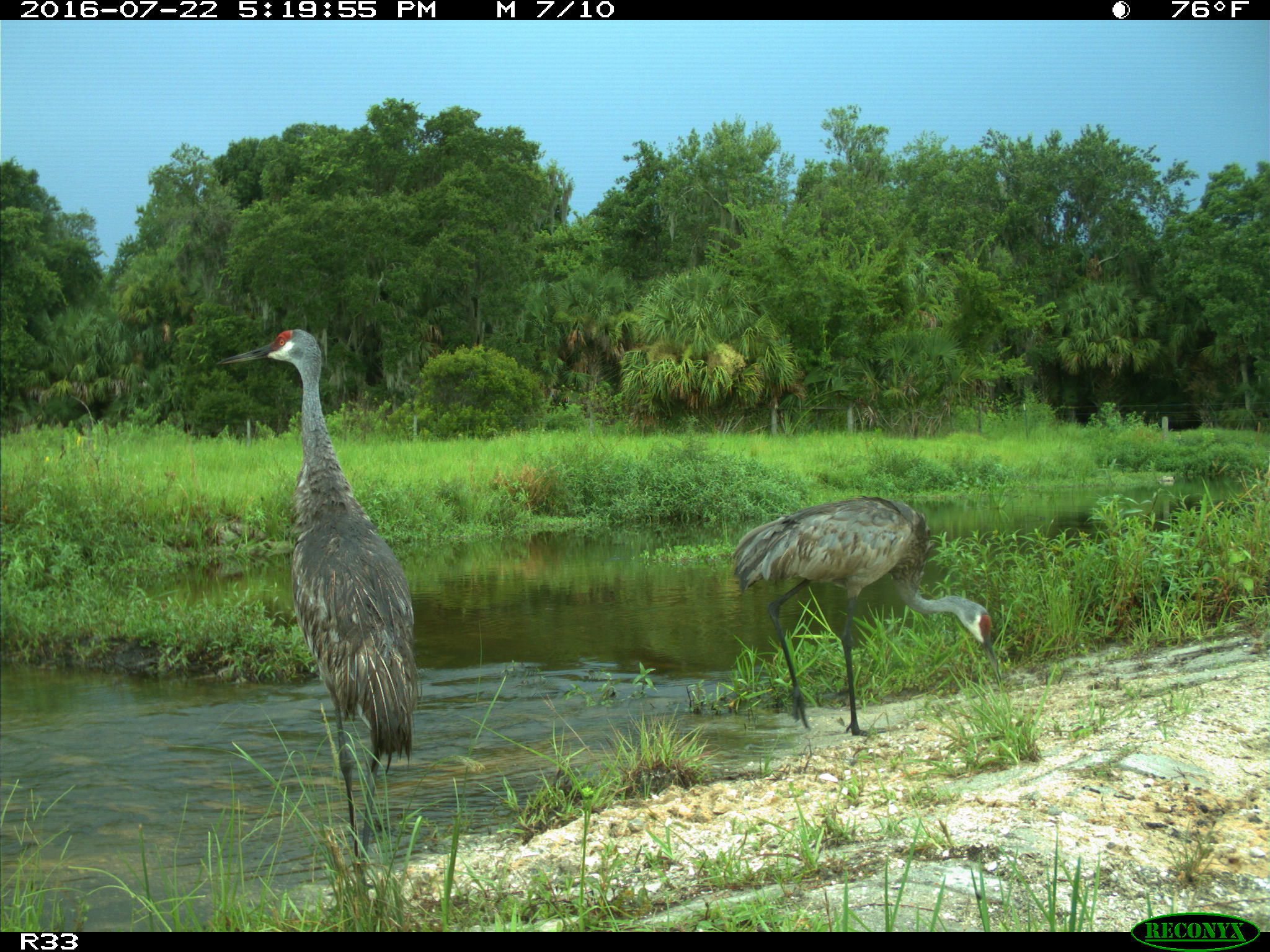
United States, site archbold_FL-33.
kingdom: Animalia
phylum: Chordata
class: Aves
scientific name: Aves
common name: birds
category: unidentified bird